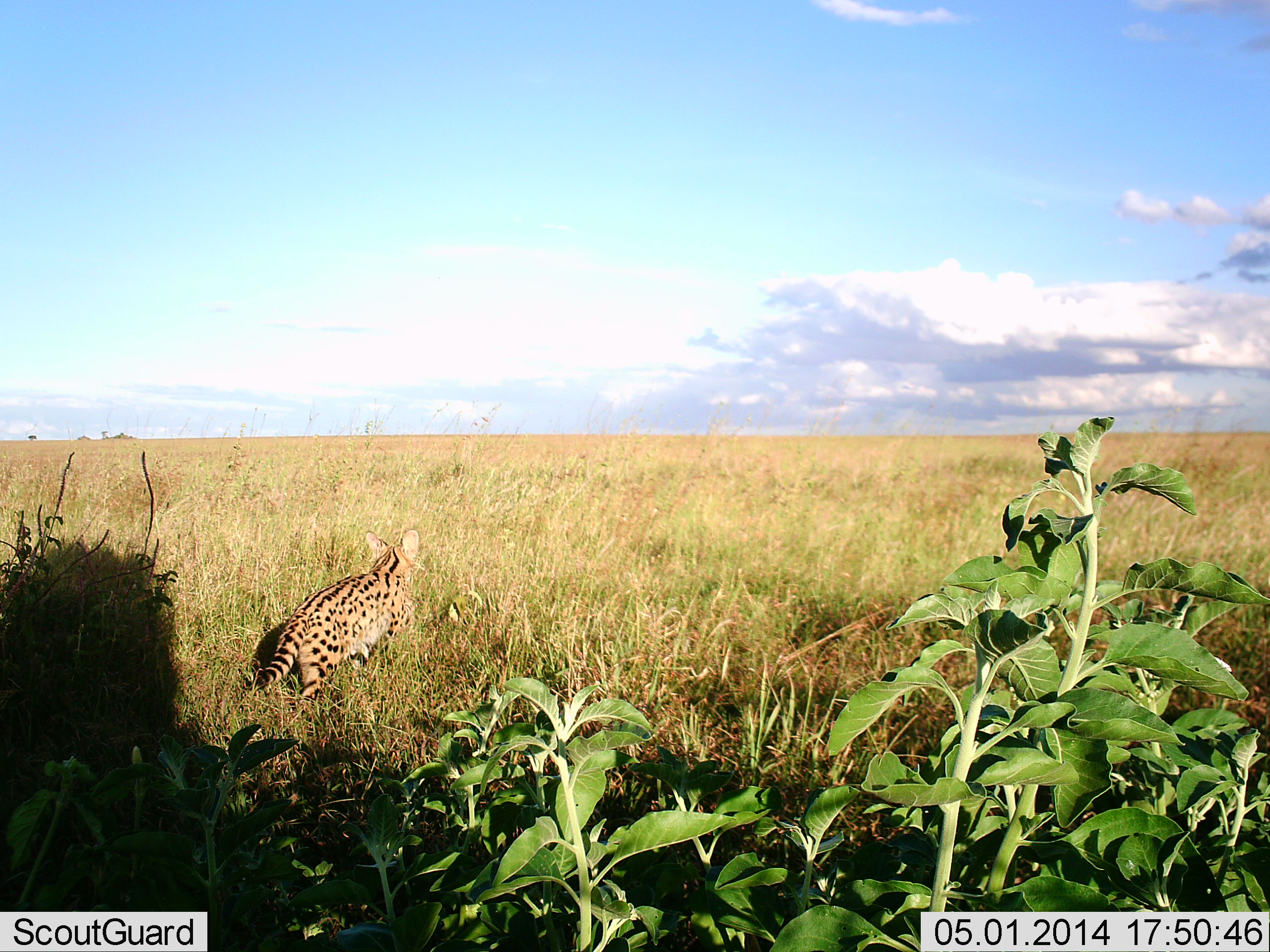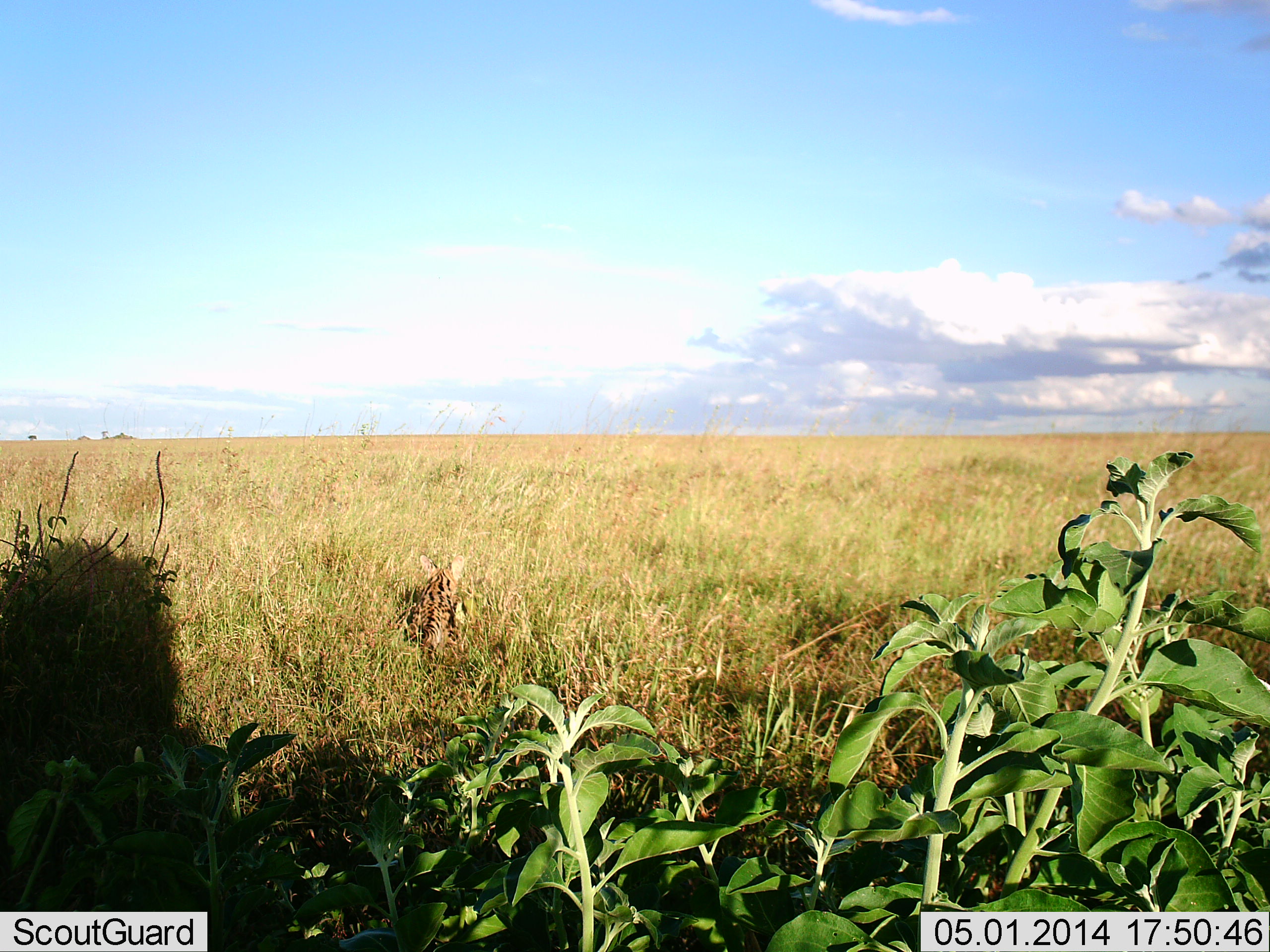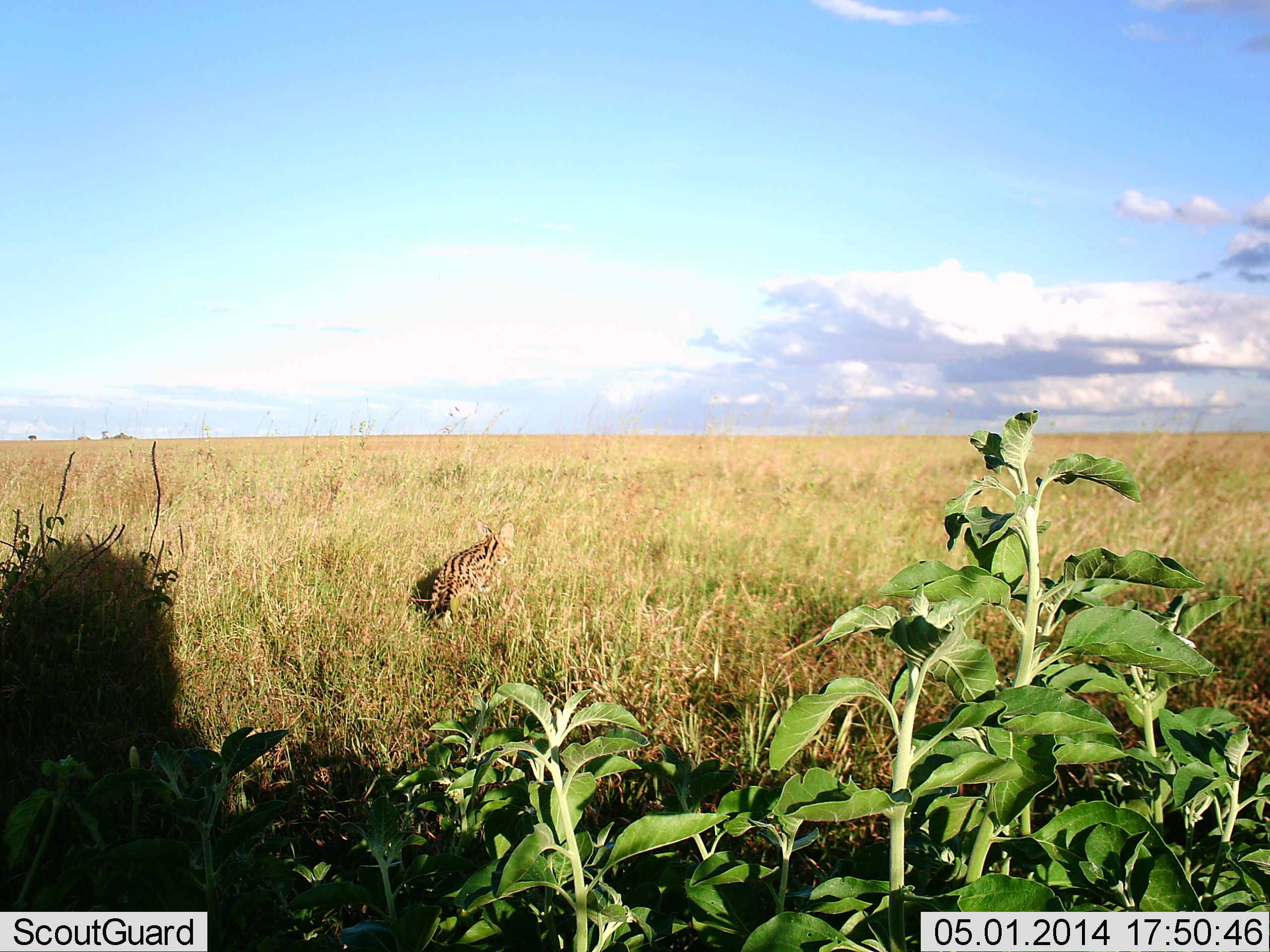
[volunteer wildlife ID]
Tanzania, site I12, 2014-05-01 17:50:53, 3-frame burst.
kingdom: Animalia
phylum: Chordata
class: Mammalia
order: Carnivora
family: Felidae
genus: Leptailurus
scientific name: Leptailurus serval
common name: serval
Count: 1.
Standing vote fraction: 0%.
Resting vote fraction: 0%.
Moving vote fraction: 100%.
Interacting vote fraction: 0%.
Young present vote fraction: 0%.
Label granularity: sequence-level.